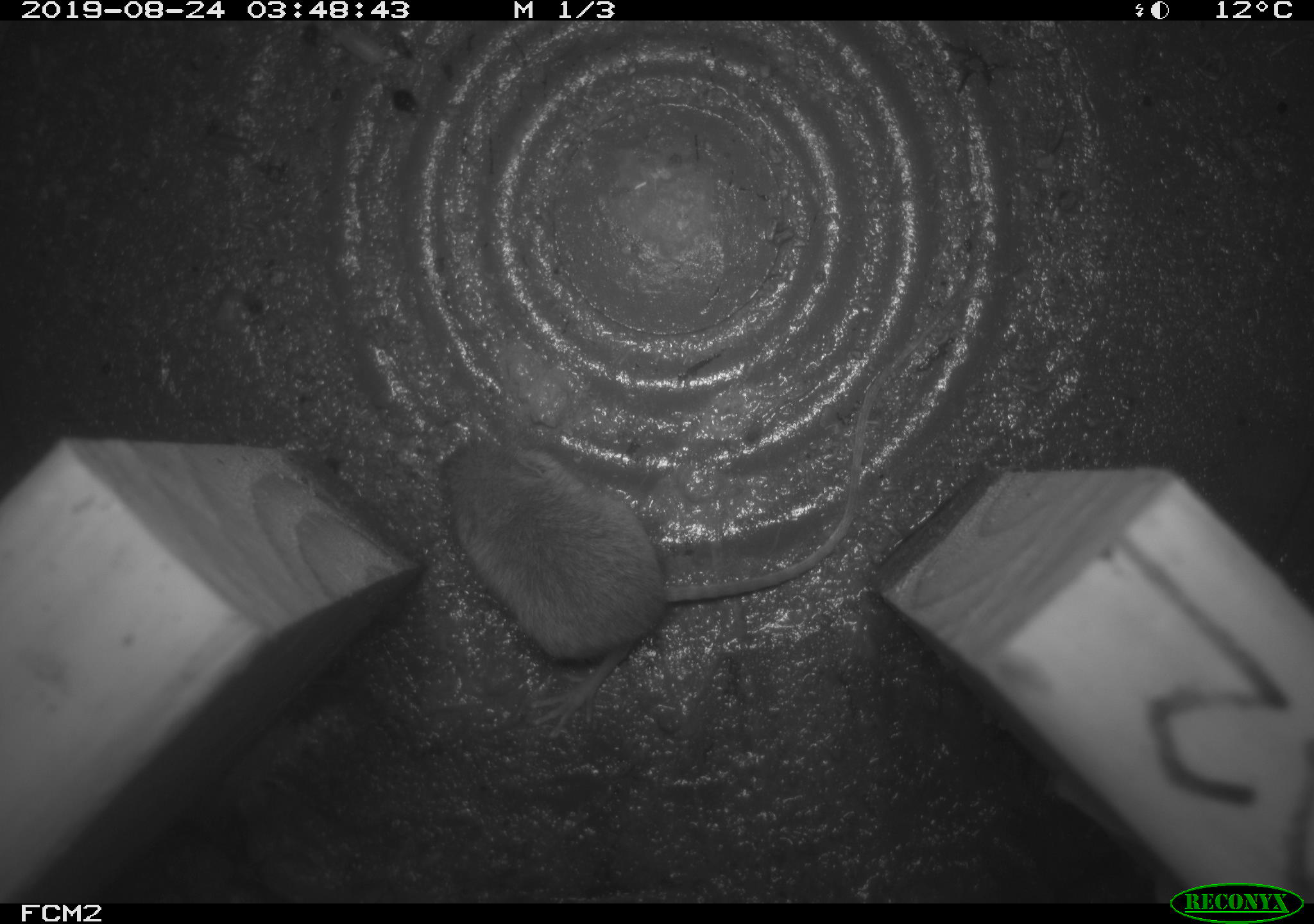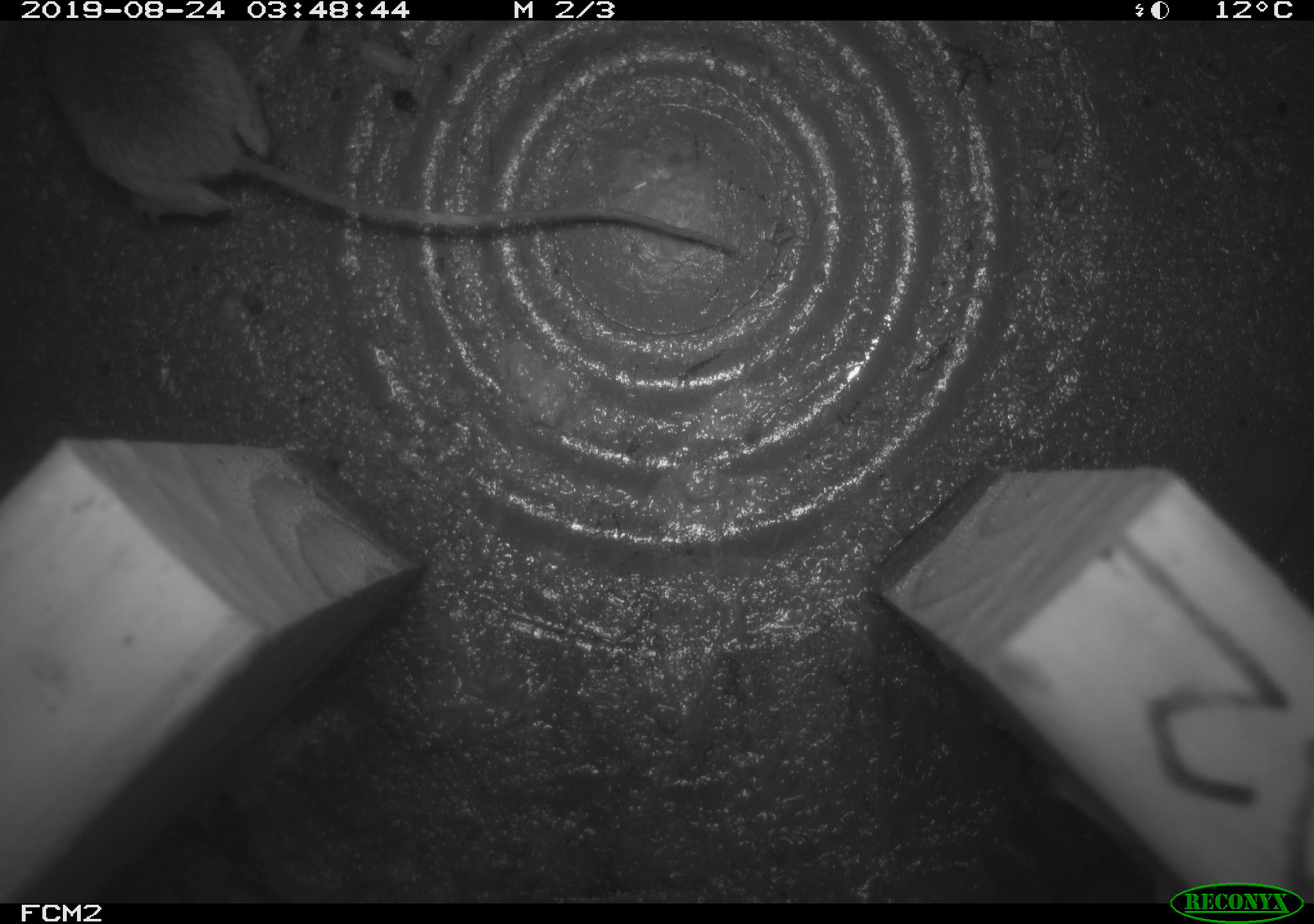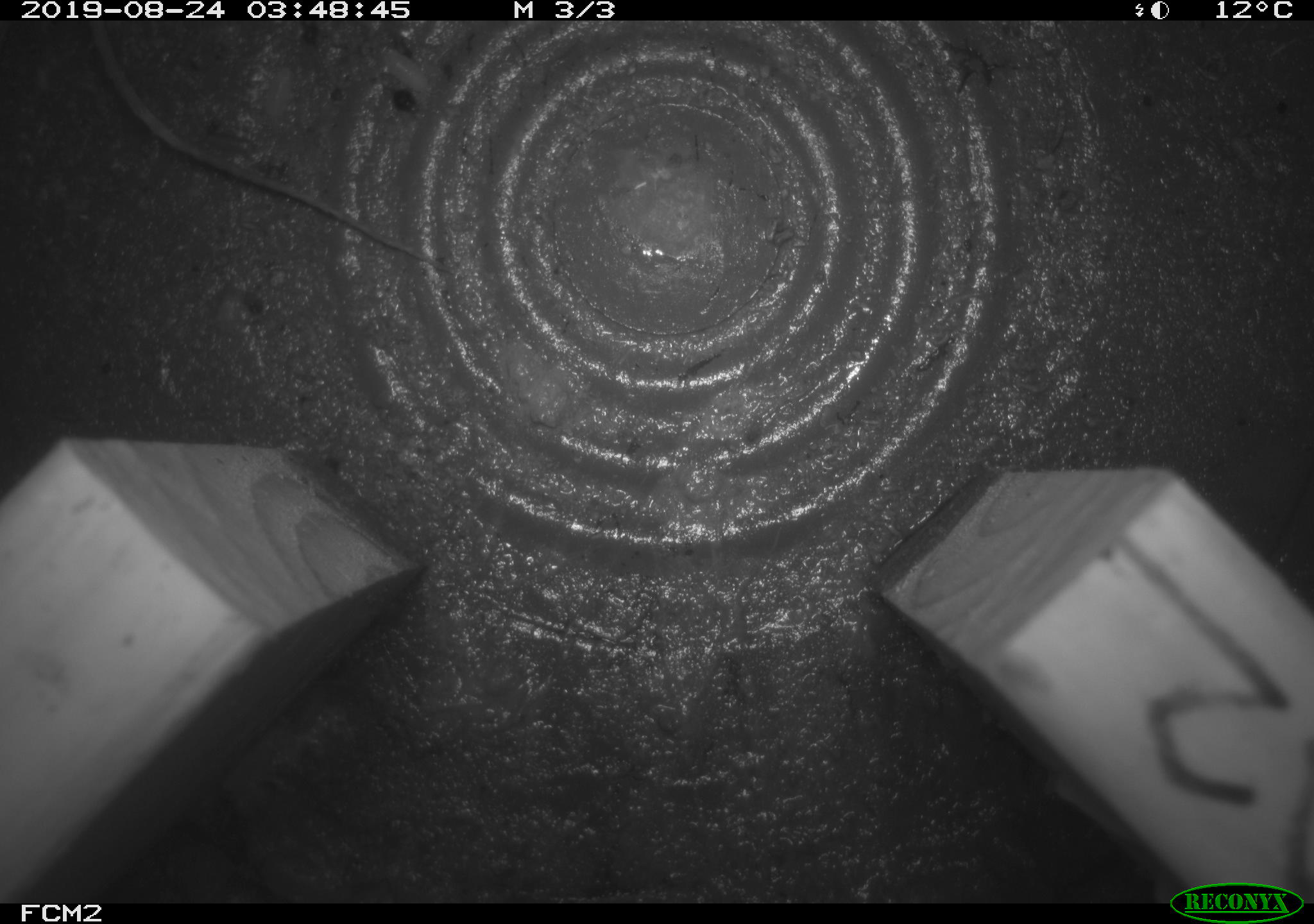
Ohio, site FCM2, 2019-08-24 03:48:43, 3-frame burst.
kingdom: Animalia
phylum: Chordata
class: Mammalia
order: Rodentia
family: Zapodidae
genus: Napaeozapus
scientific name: Napaeozapus insignis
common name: woodland jumping mouse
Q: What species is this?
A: Woodland jumping mouse (Napaeozapus insignis).